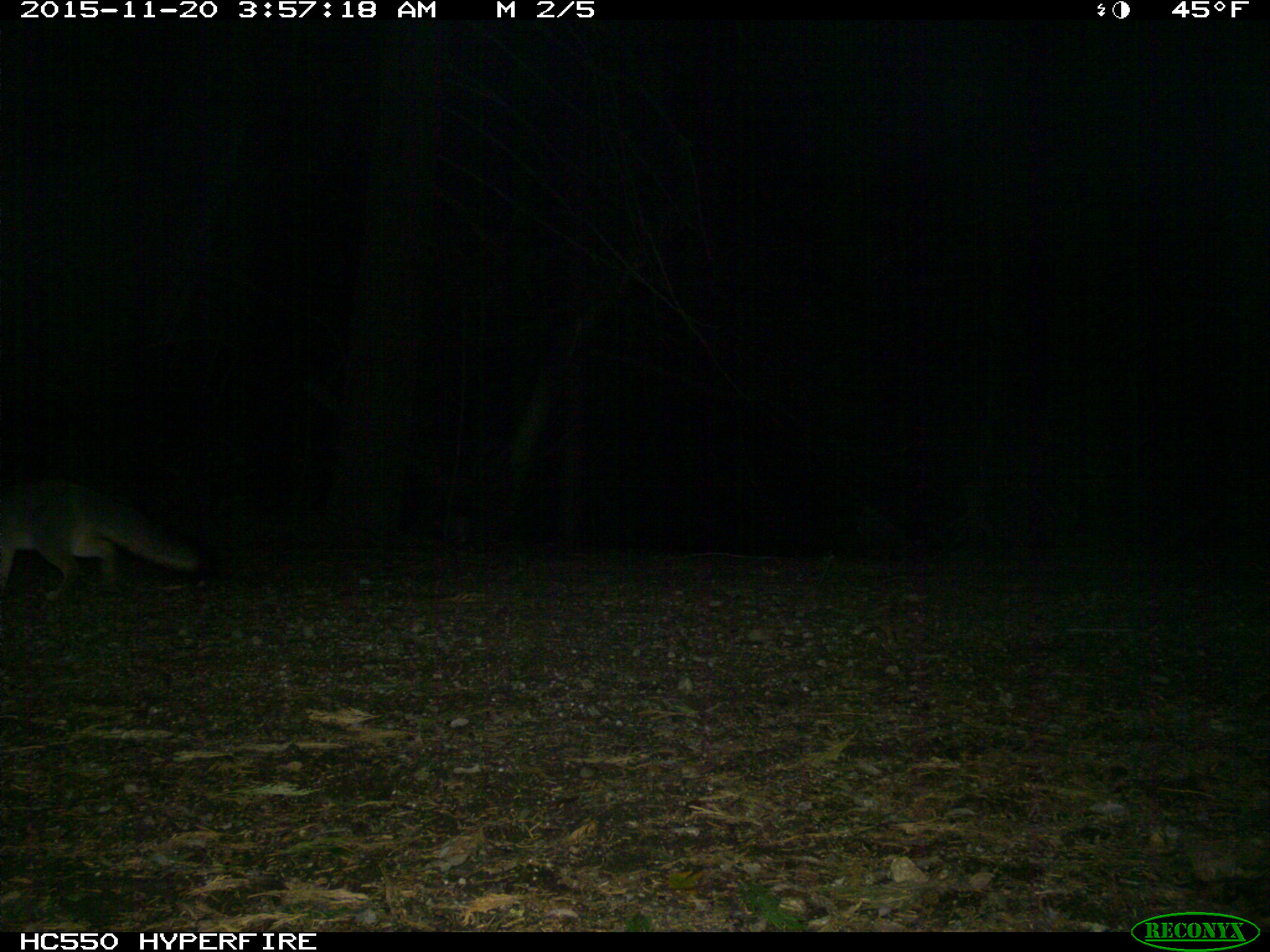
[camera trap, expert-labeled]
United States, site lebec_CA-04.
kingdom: Animalia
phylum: Chordata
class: Mammalia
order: Carnivora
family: Canidae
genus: Urocyon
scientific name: Urocyon cinereoargenteus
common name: gray fox